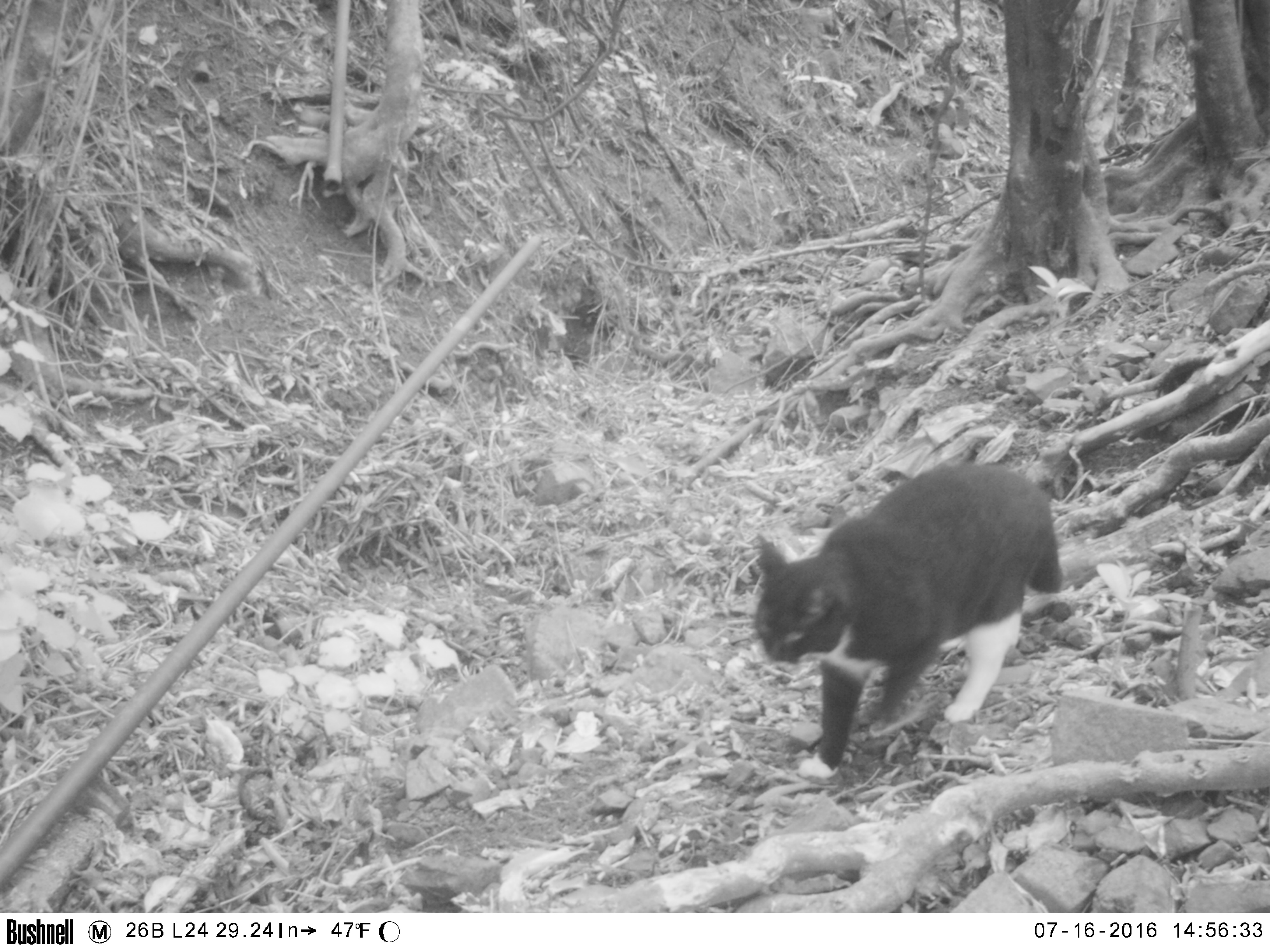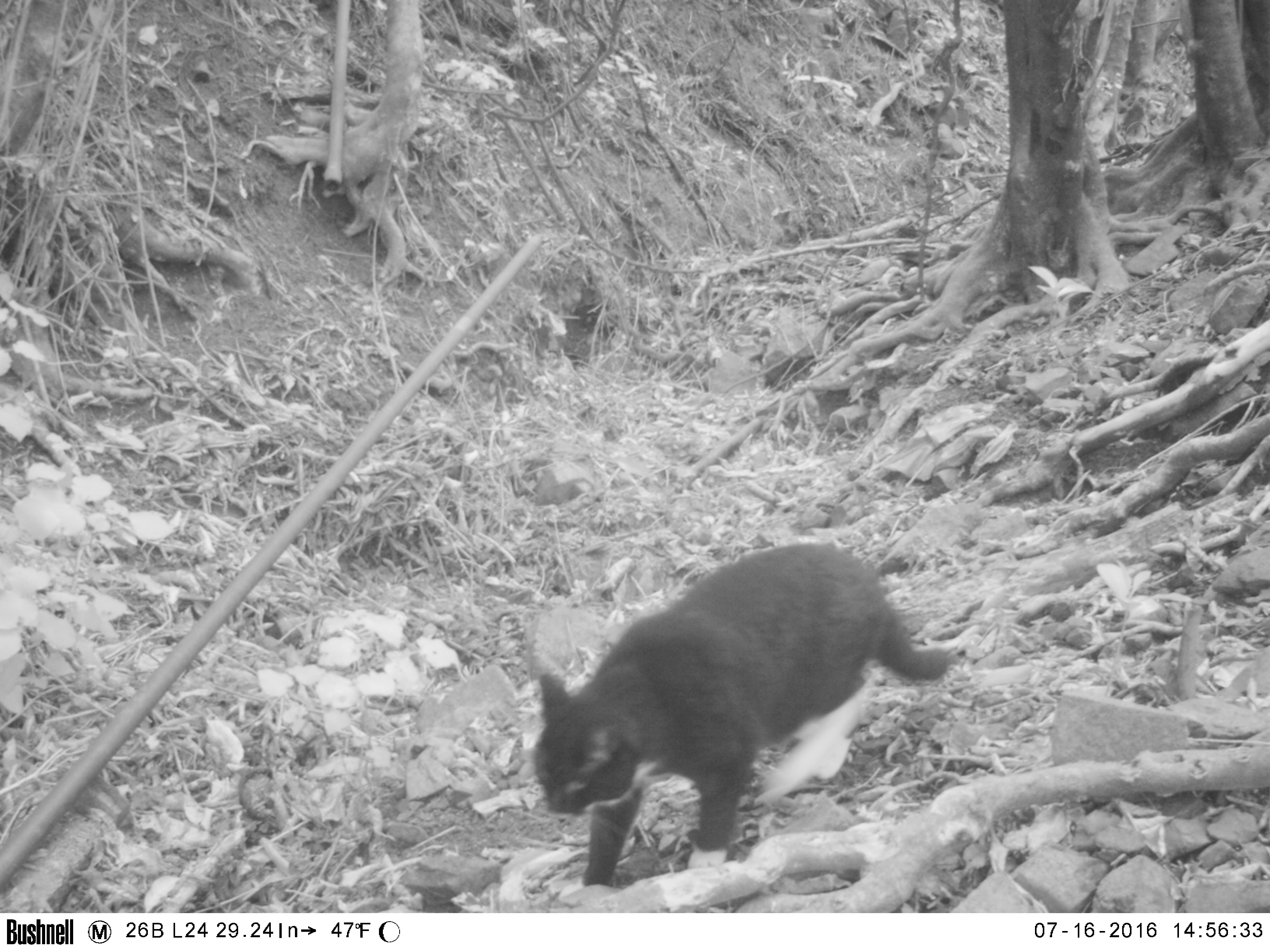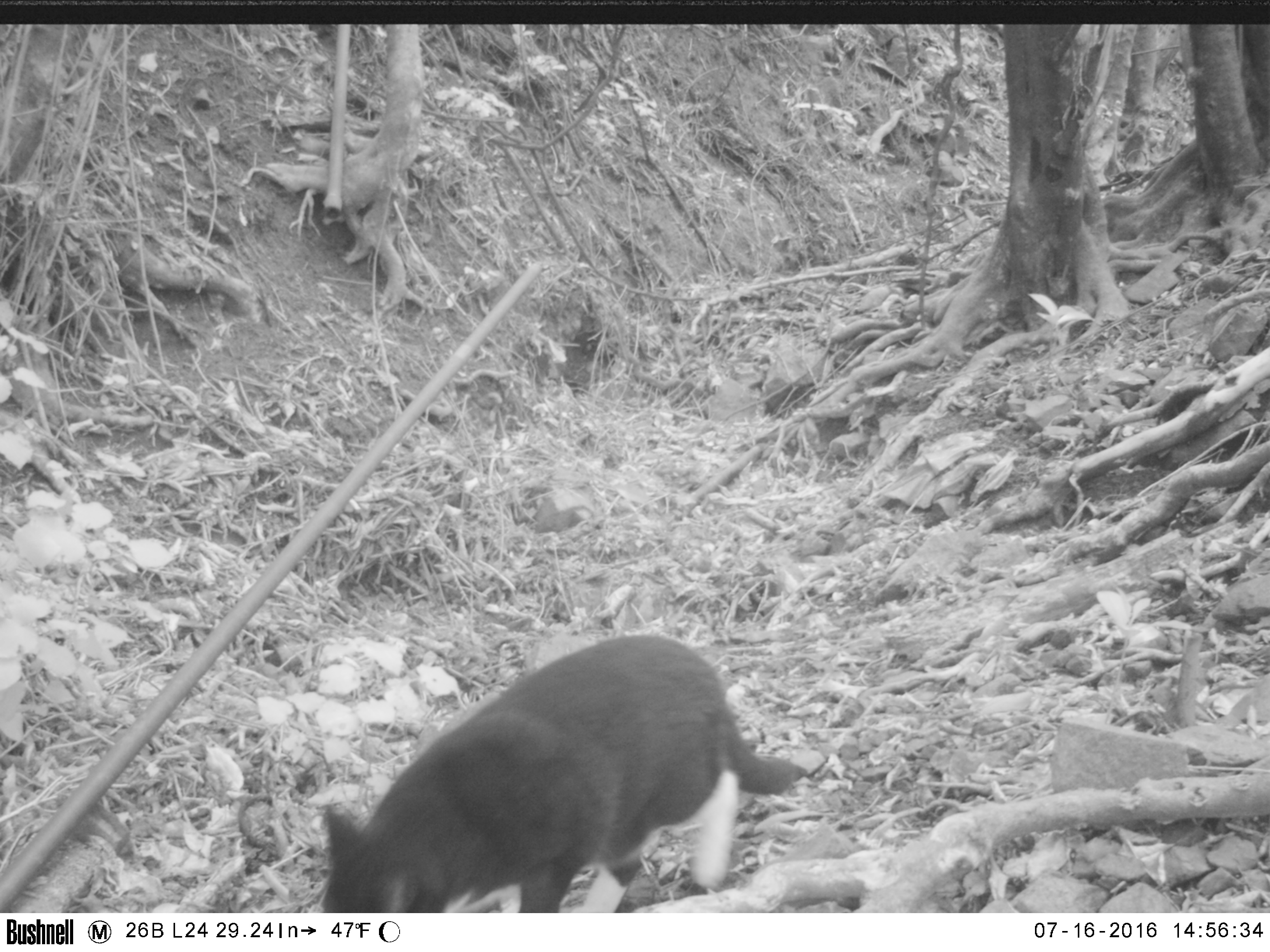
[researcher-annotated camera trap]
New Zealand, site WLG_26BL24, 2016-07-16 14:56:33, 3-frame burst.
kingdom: Animalia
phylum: Chordata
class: Mammalia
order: Carnivora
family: Felidae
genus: Felis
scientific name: Felis catus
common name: domestic cat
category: cat